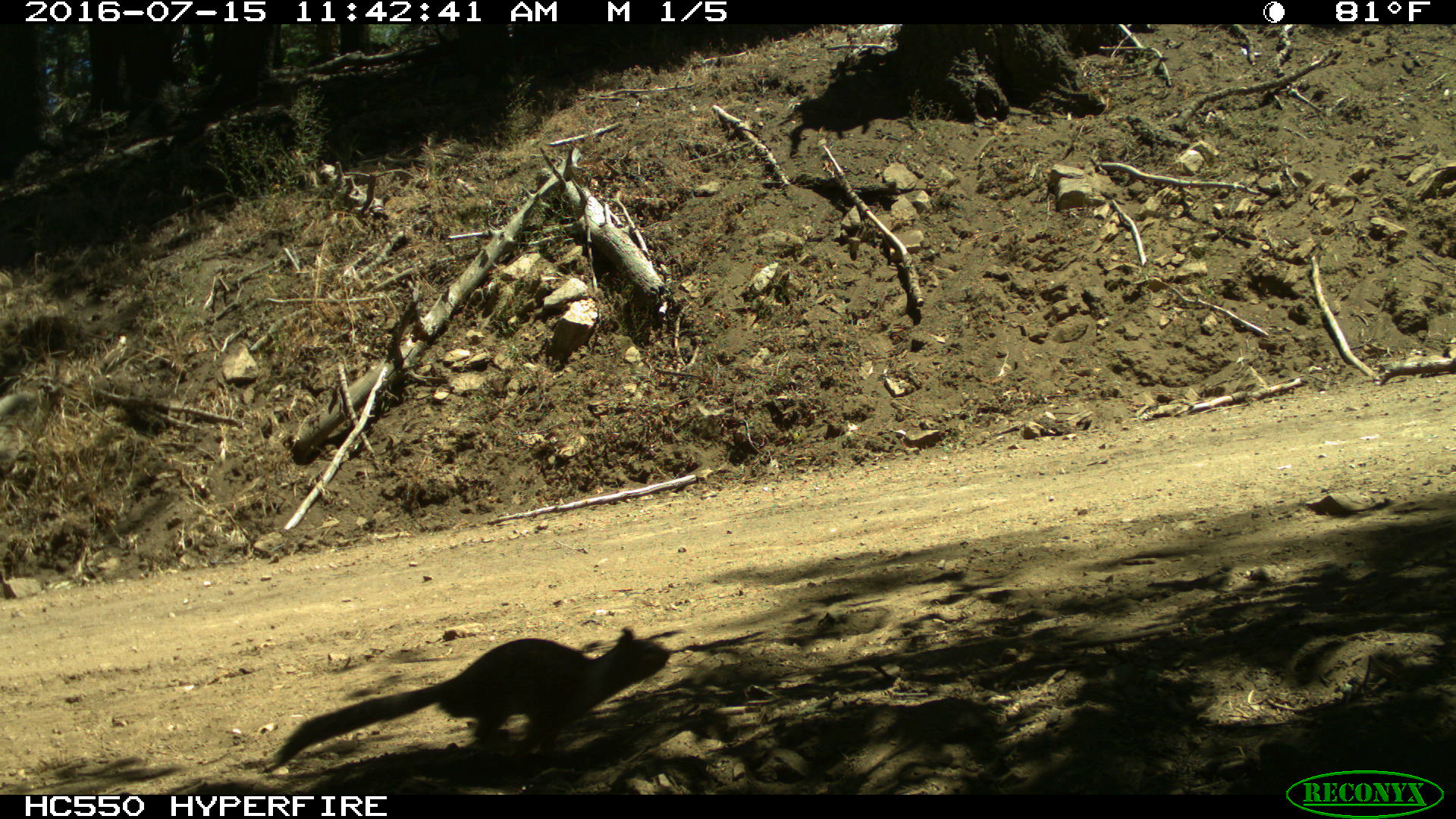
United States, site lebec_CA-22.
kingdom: Animalia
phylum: Chordata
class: Mammalia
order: Rodentia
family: Sciuridae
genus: Otospermophilus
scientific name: Otospermophilus beecheyi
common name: california ground squirrel